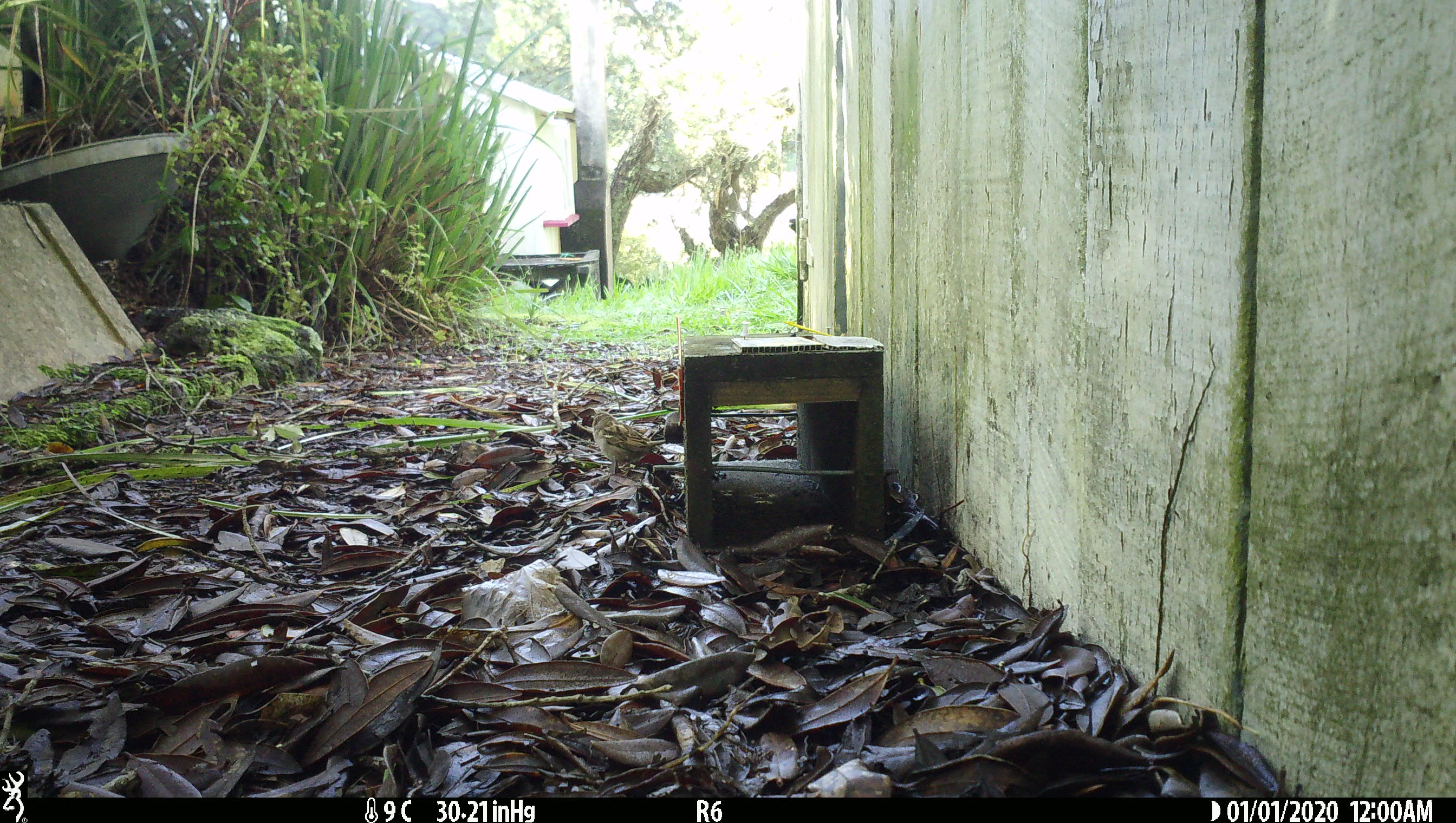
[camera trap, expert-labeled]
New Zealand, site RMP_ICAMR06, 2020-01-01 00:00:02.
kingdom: Animalia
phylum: Chordata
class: Aves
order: Passeriformes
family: Passeridae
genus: Passer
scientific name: Passer domesticus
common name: house sparrow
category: sparrow